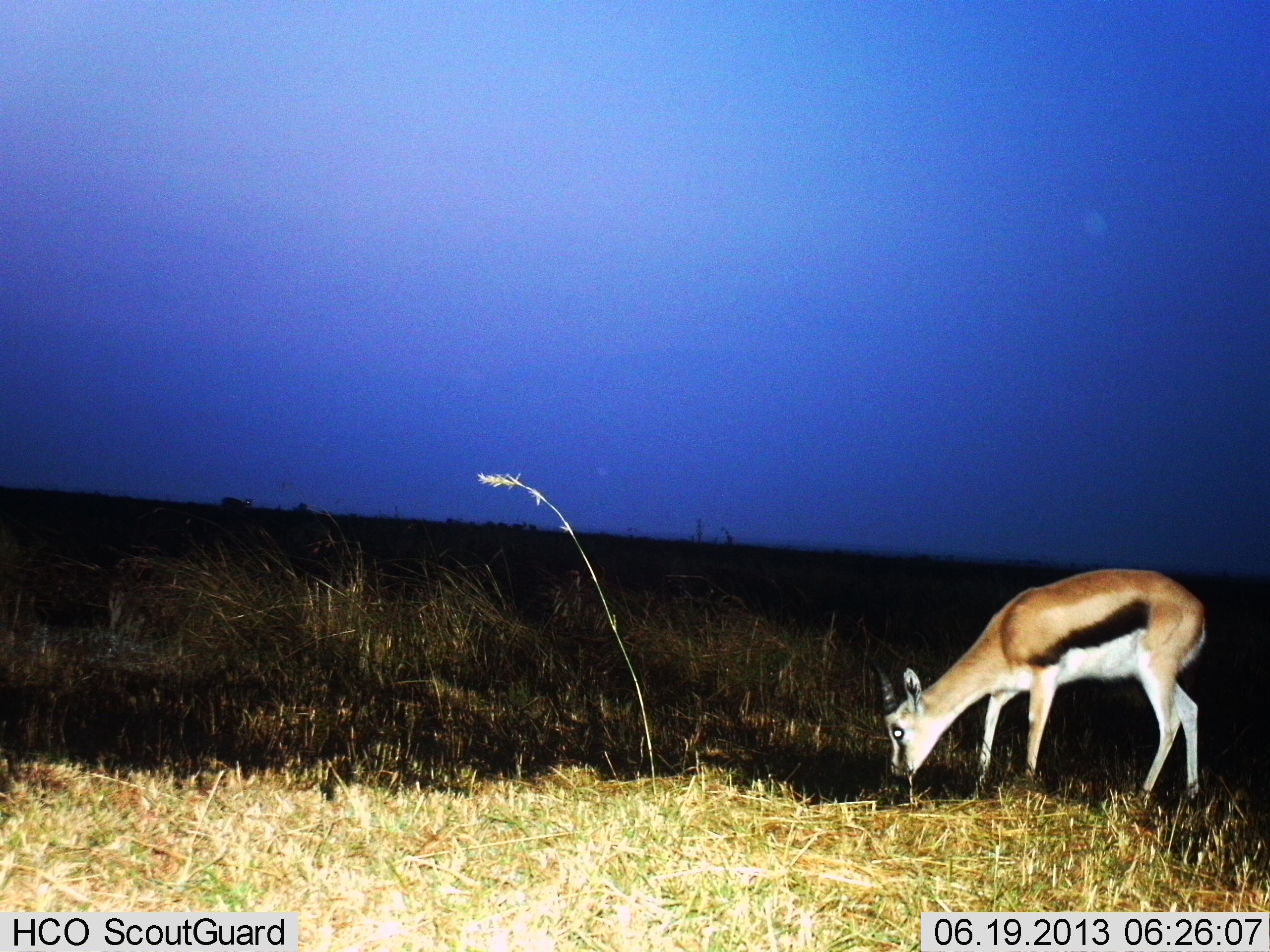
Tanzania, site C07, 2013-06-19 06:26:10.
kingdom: Animalia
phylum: Chordata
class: Mammalia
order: Artiodactyla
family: Bovidae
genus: Eudorcas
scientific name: Eudorcas thomsonii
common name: thomson's gazelle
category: gazellethomsons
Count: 1.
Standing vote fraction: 21%.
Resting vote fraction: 0%.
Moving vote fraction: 8%.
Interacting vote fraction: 0%.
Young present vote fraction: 0%.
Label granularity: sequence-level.